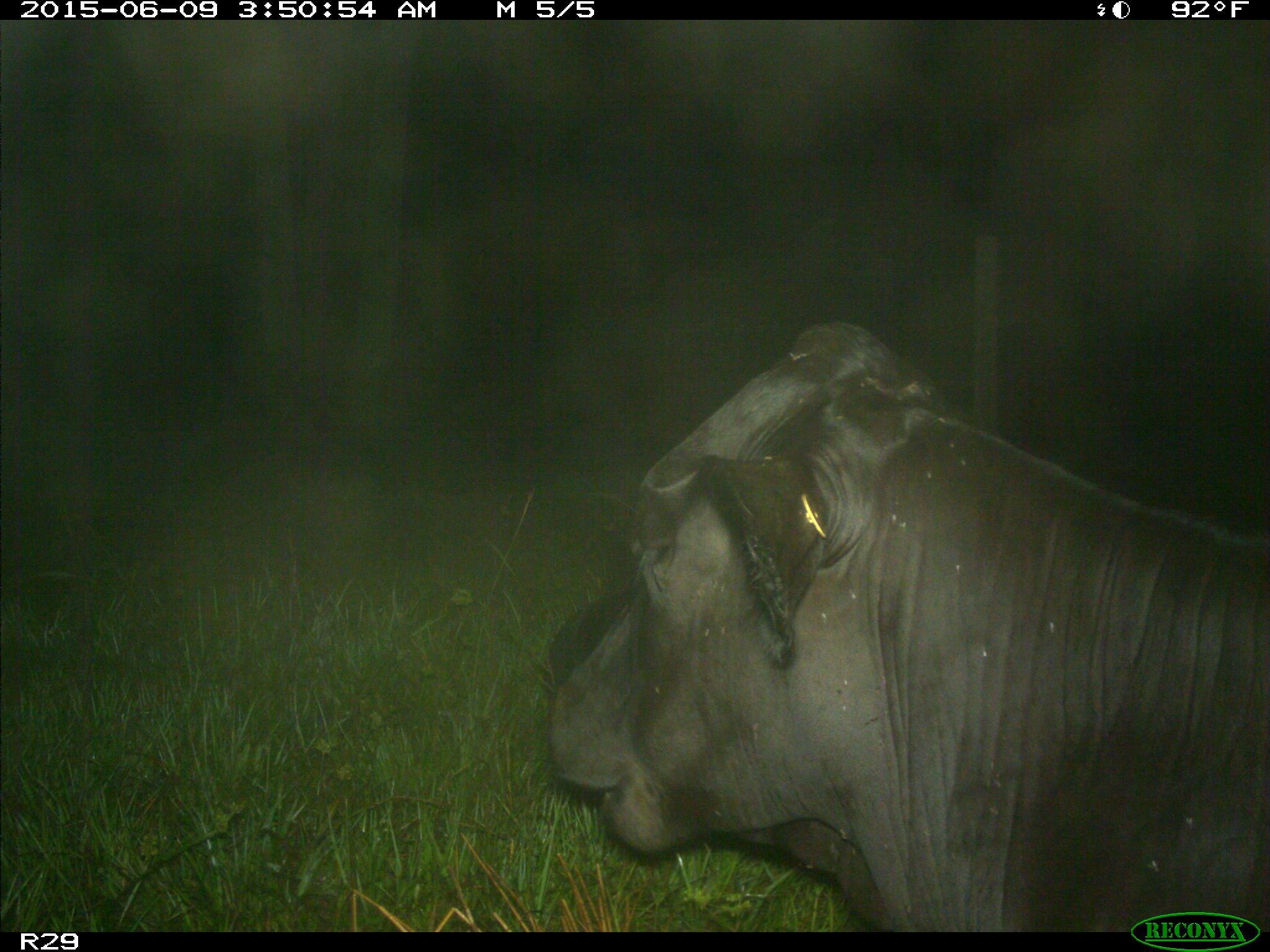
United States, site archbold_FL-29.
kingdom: Animalia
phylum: Chordata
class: Mammalia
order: Artiodactyla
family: Bovidae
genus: Bos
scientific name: Bos taurus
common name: domestic cow